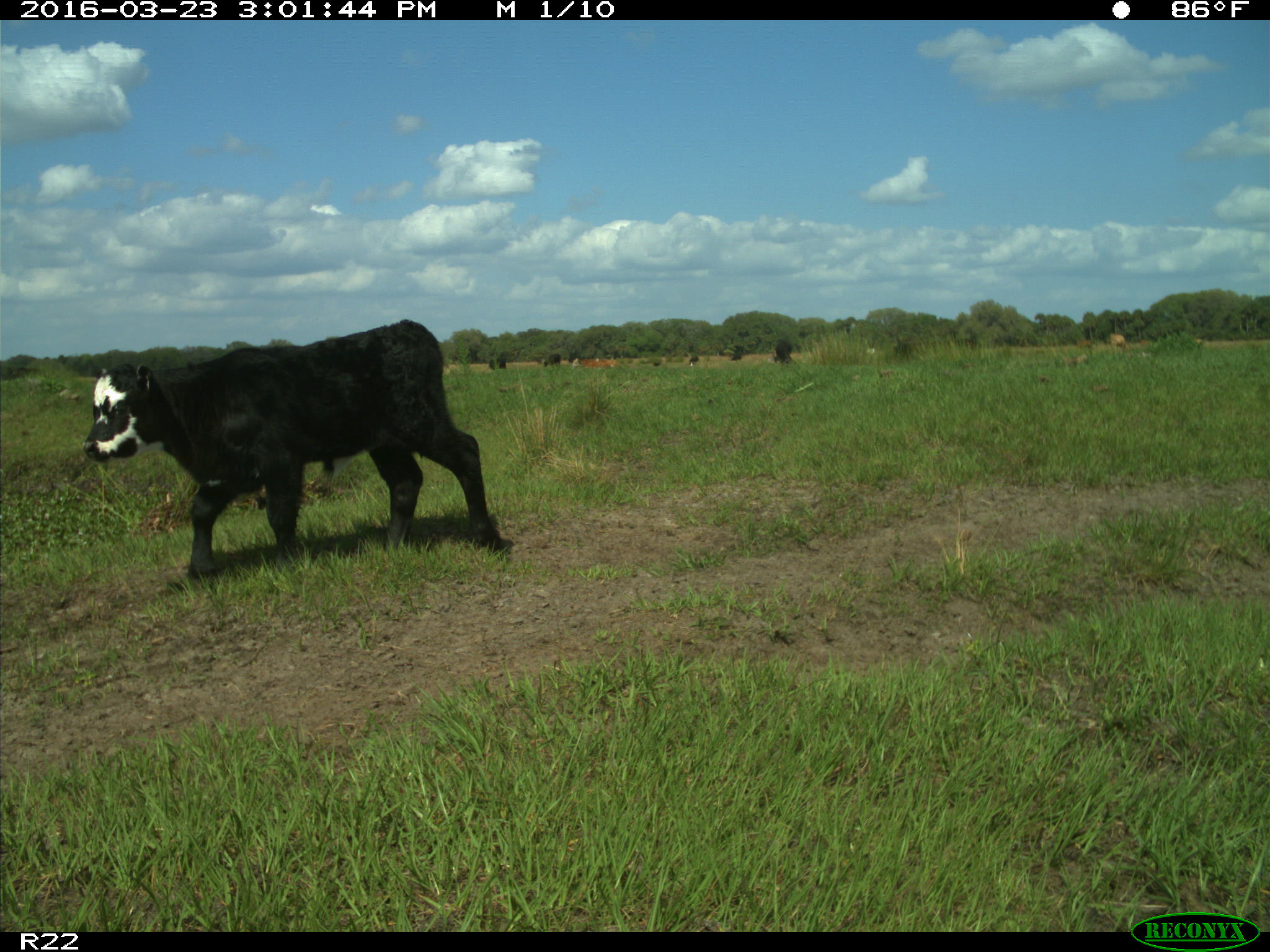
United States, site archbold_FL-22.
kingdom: Animalia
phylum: Chordata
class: Mammalia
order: Artiodactyla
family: Bovidae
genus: Bos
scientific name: Bos taurus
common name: domestic cow